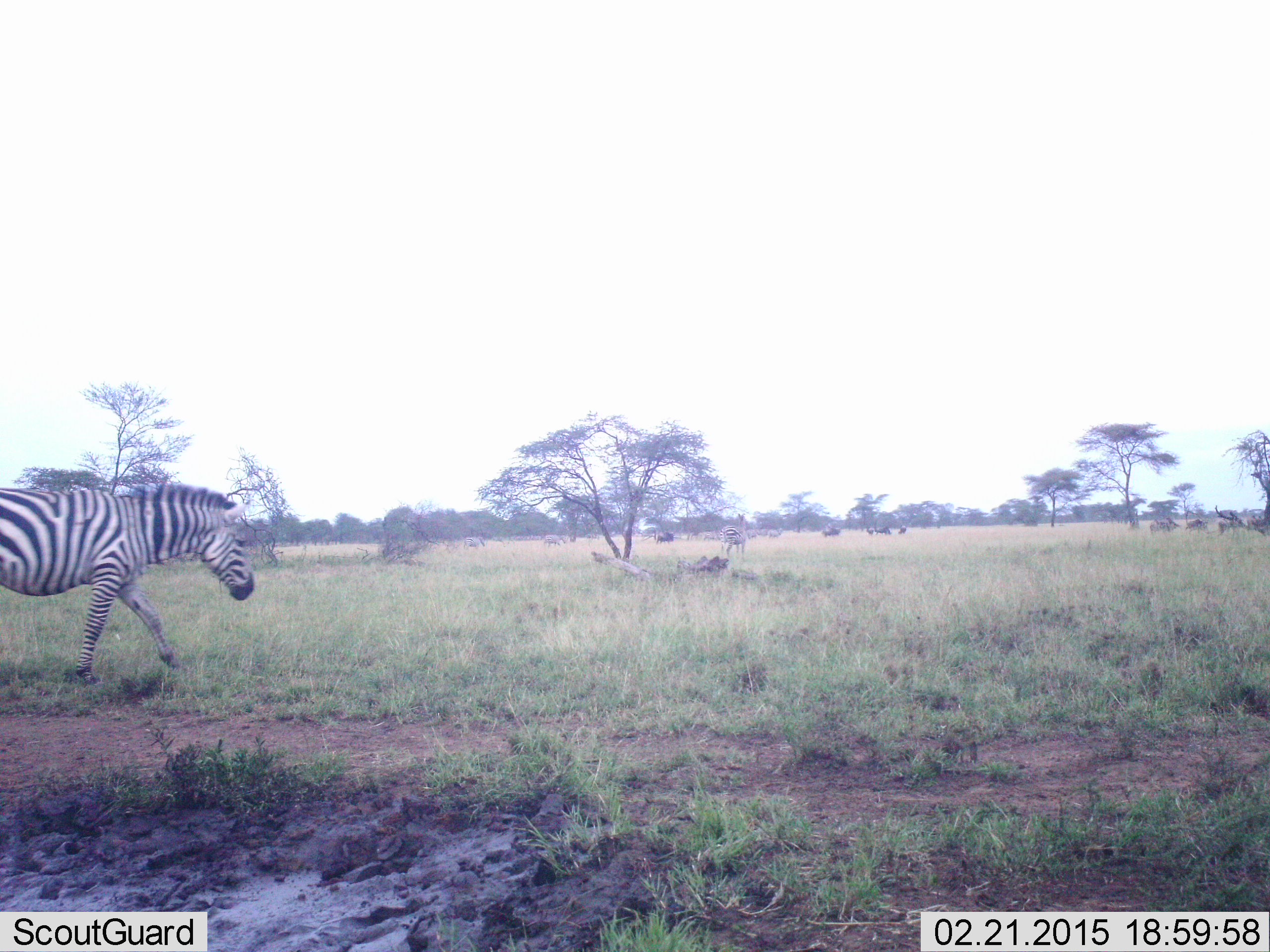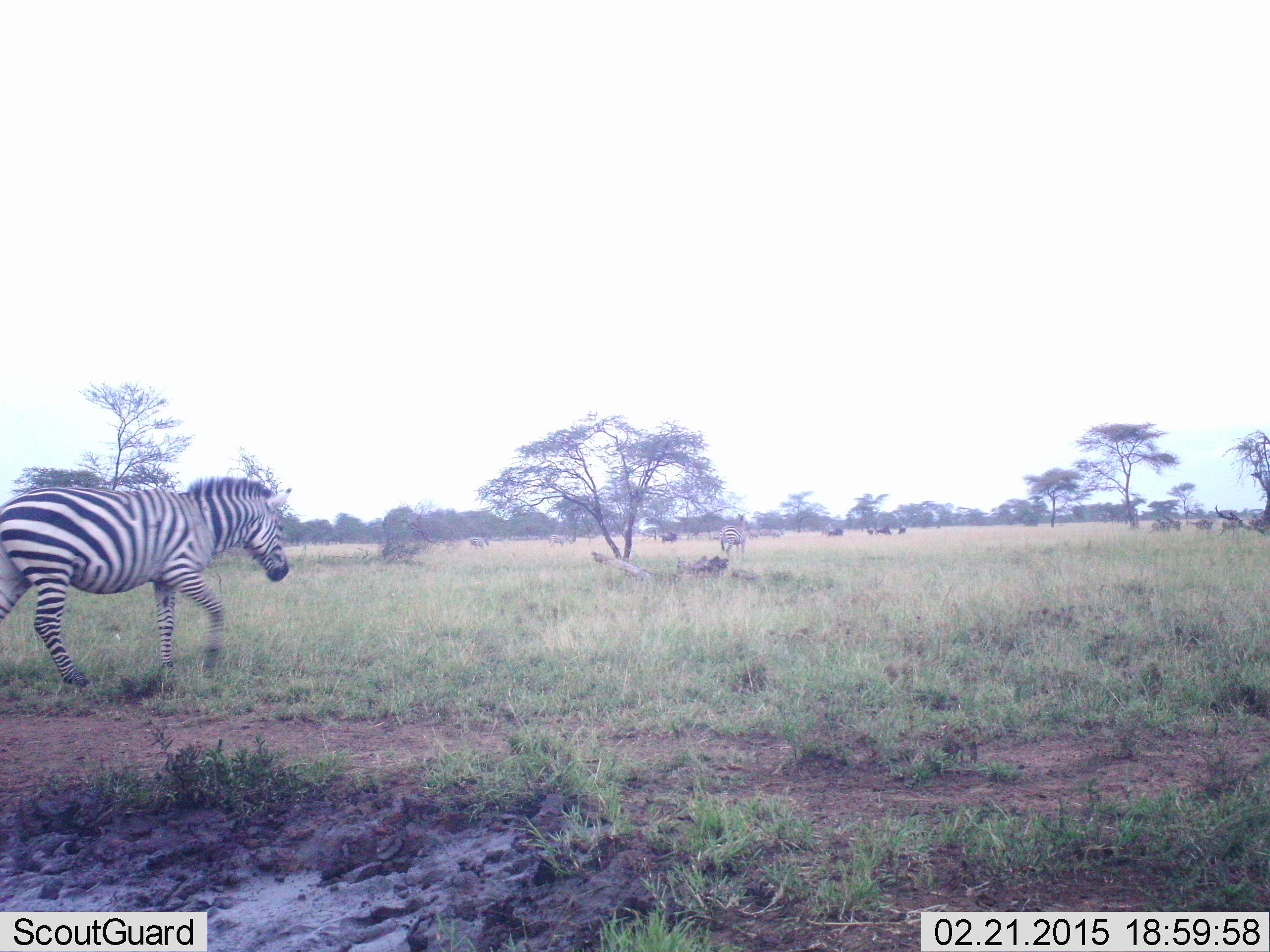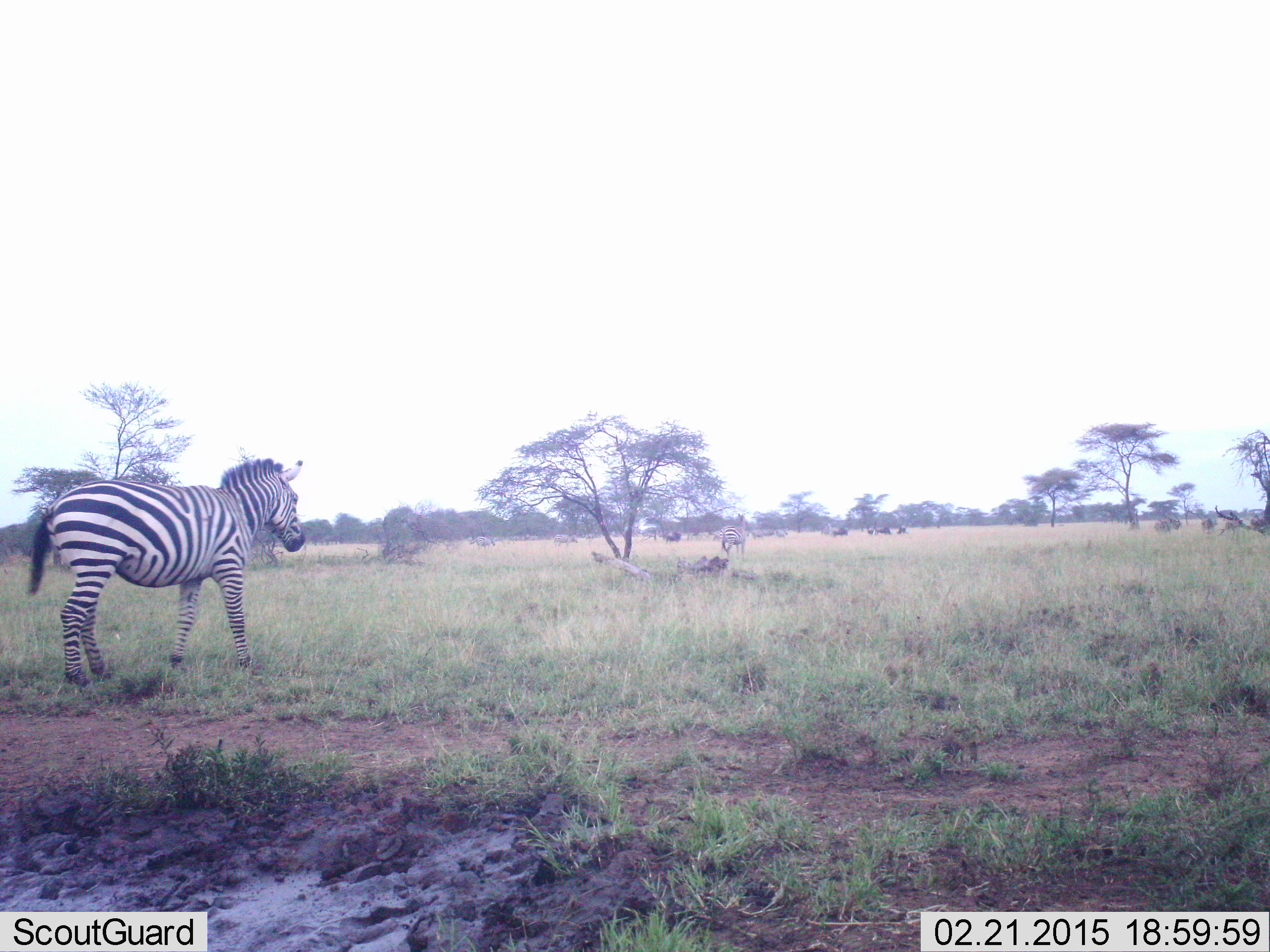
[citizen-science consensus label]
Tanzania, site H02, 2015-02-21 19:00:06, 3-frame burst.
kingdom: Animalia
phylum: Chordata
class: Mammalia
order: Perissodactyla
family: Equidae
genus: Equus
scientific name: Equus quagga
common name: plains zebra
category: zebra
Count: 2.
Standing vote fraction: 21%.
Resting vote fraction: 0%.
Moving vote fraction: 89%.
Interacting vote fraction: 0%.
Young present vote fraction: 0%.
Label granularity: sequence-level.